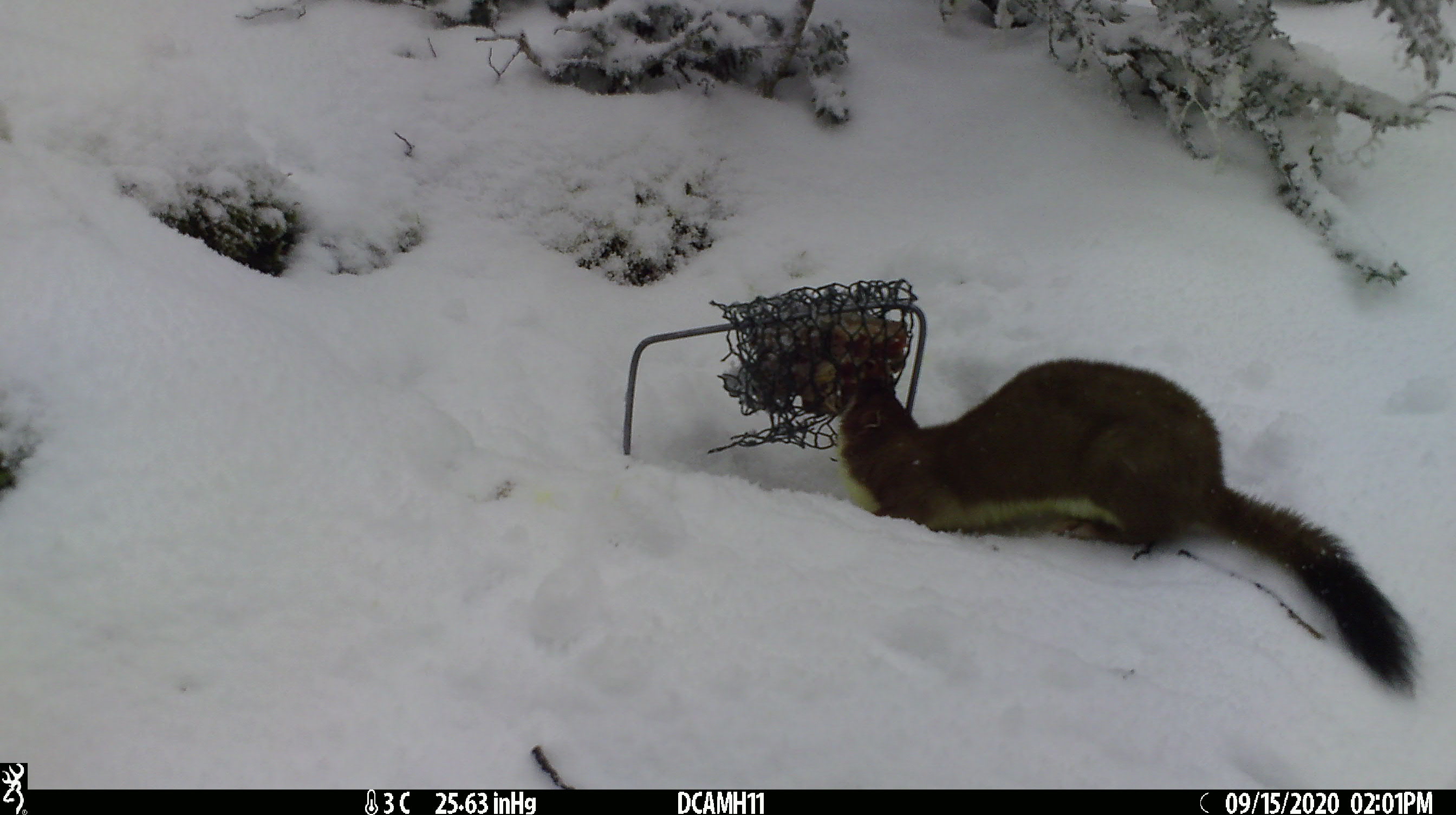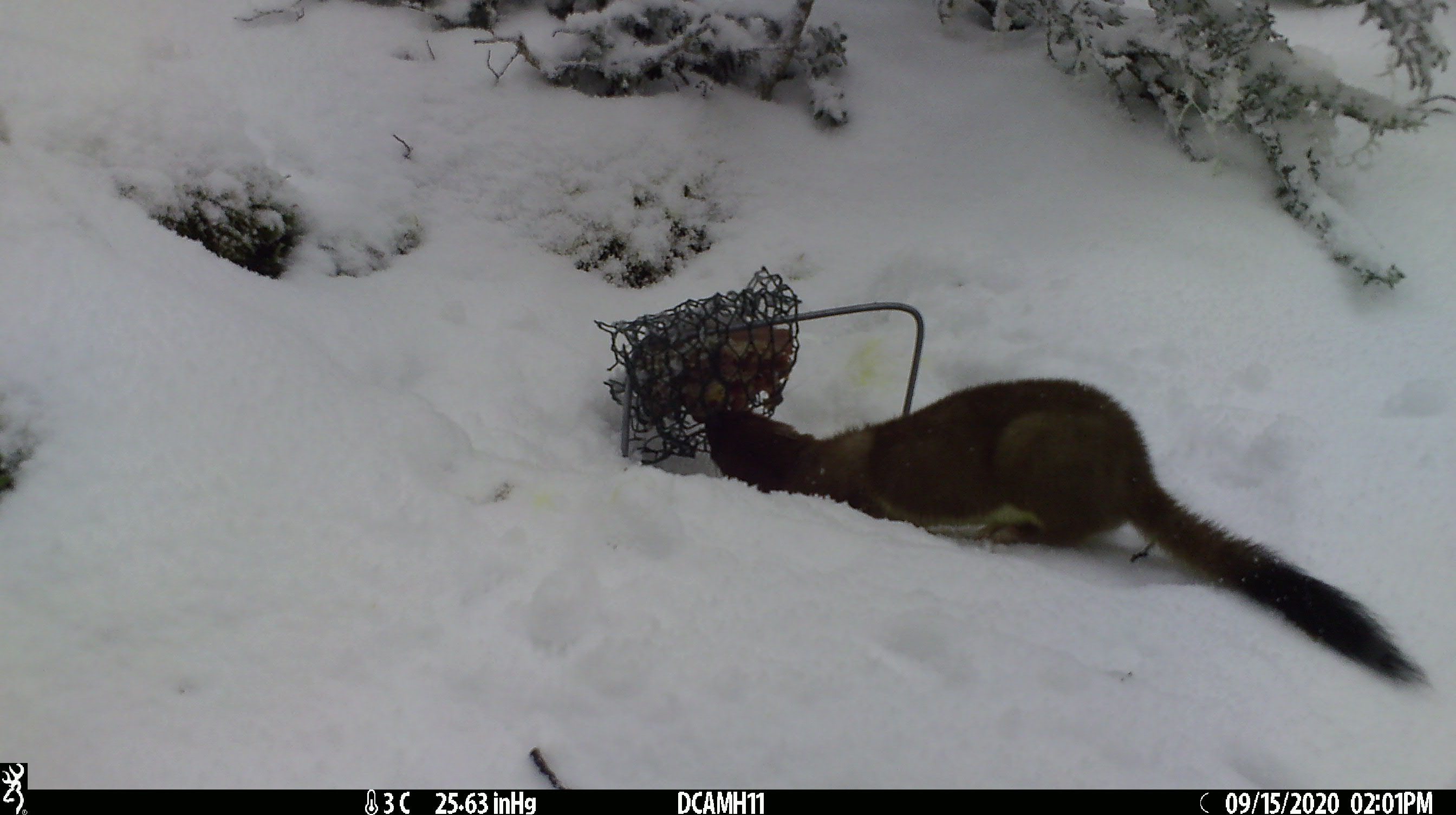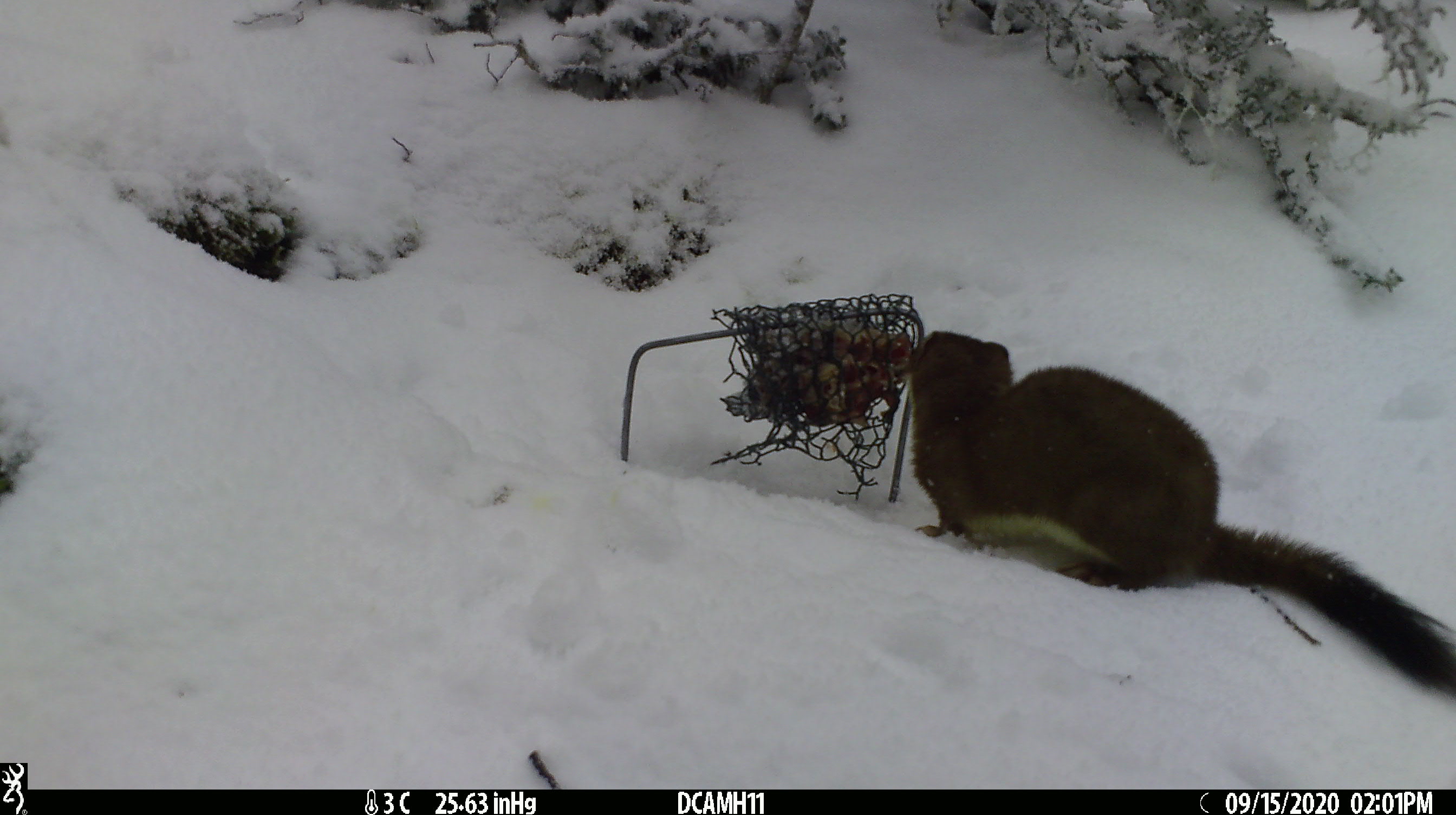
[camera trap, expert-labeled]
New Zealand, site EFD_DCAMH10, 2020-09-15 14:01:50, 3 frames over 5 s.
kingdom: Animalia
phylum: Chordata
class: Mammalia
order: Carnivora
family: Mustelidae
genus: Mustela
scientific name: Mustela erminea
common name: stoat